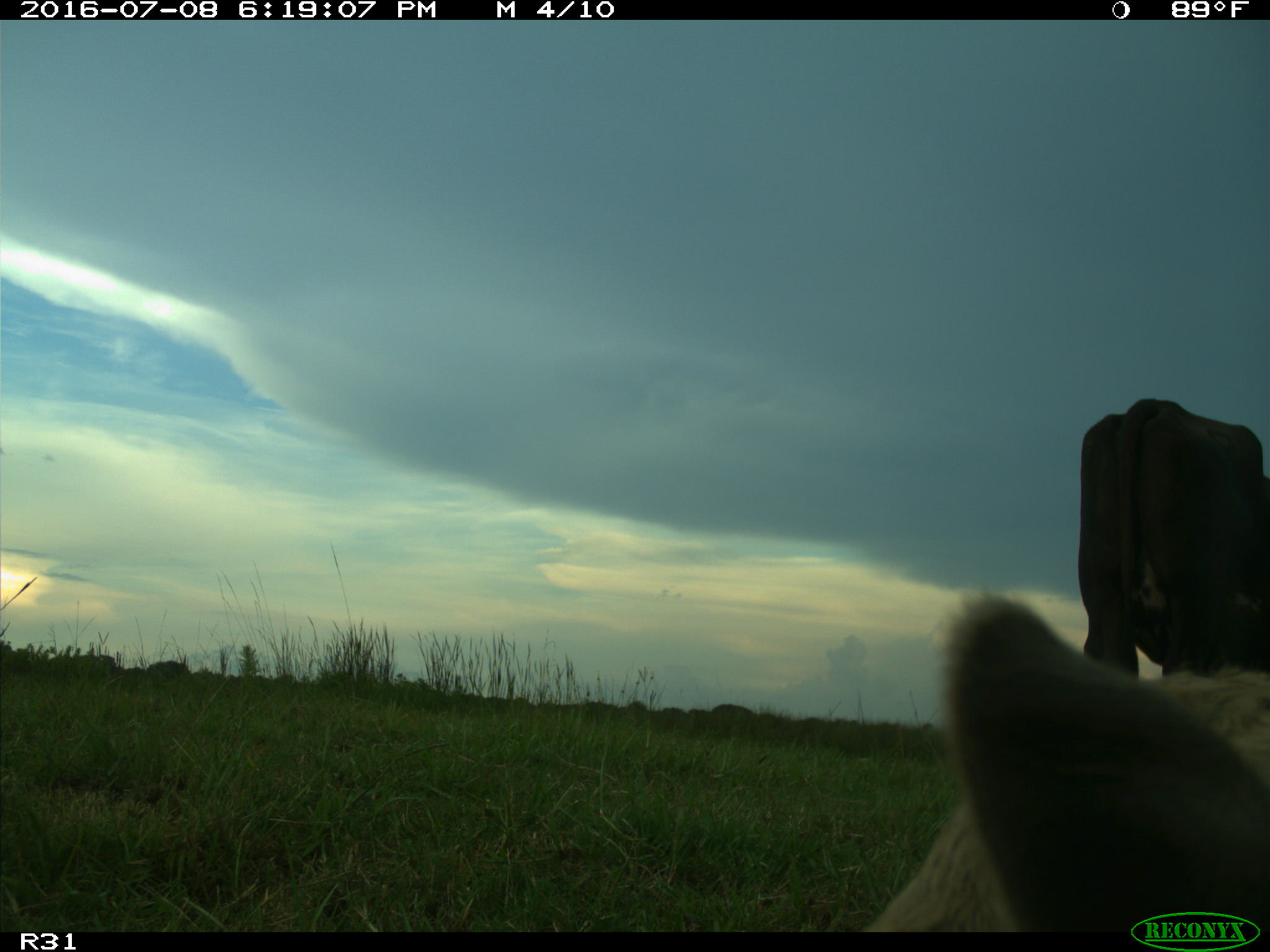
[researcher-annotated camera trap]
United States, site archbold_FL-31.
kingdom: Animalia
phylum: Chordata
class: Mammalia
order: Artiodactyla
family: Bovidae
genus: Bos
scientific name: Bos taurus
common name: domestic cow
Bos taurus (domestic cow).